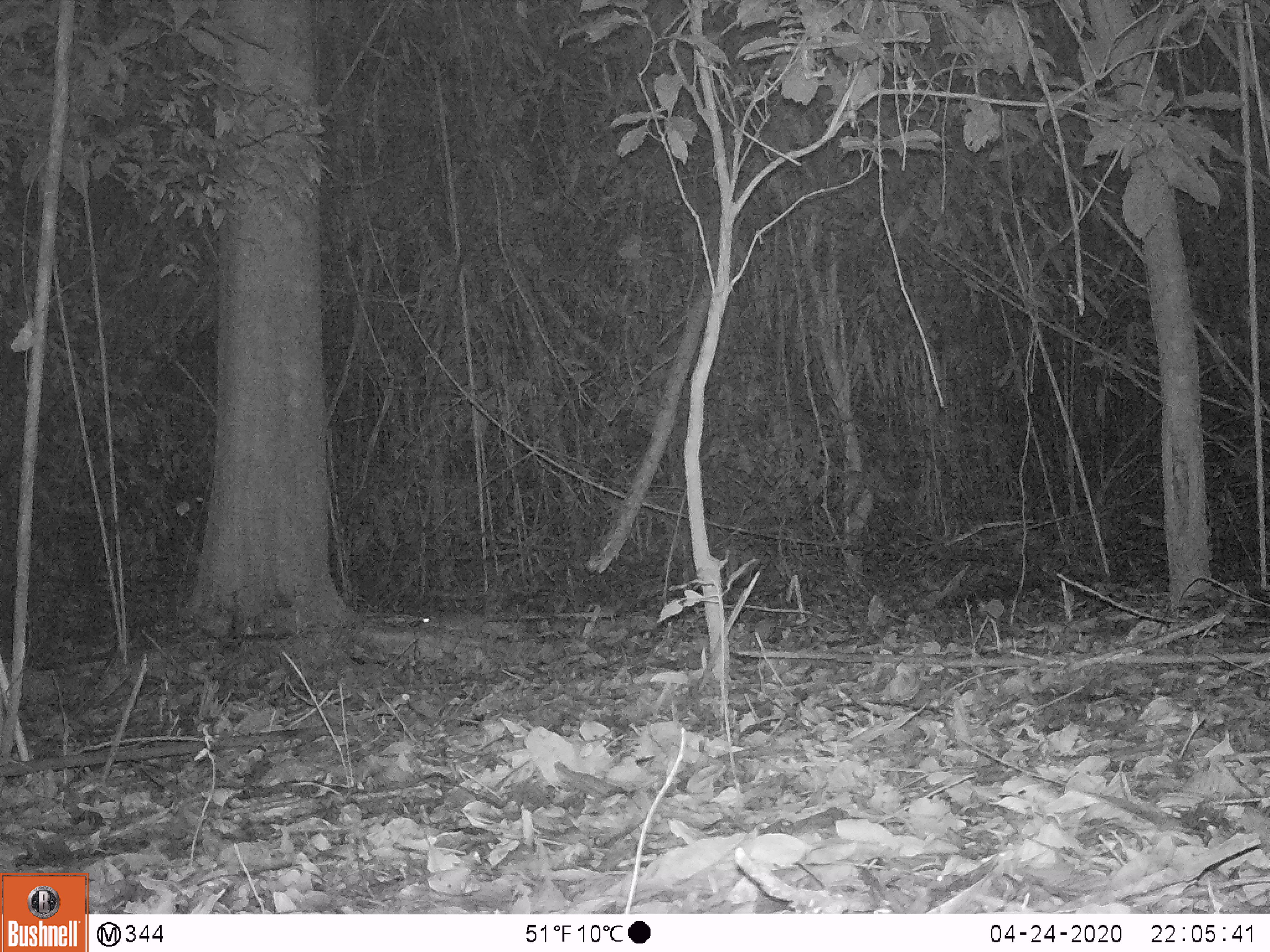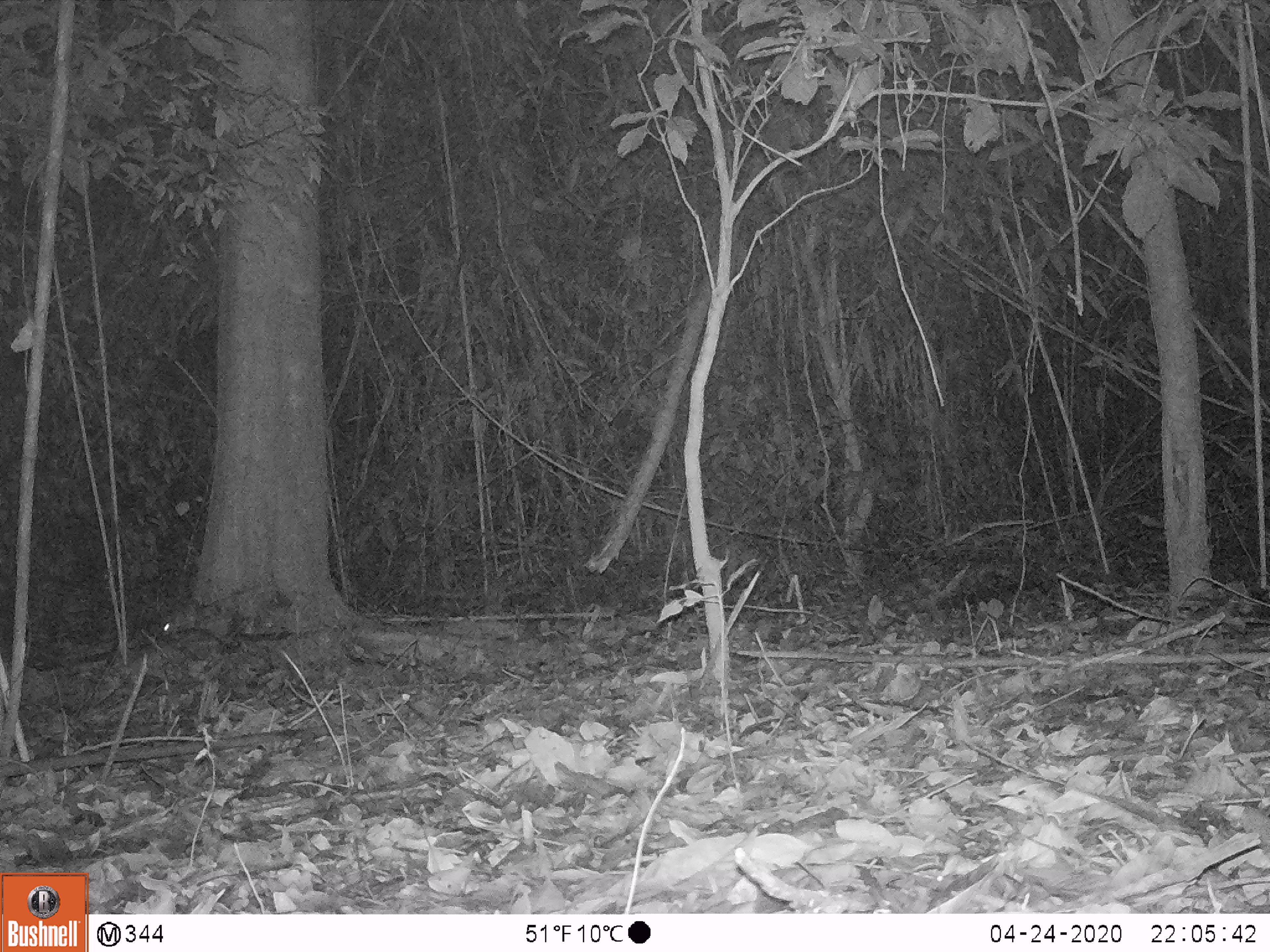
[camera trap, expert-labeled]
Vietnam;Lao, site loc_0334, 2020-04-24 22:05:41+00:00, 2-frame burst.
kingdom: Animalia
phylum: Chordata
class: Mammalia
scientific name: Mammalia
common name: mammal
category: unidentified small mammal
Unidentified small mammal (mammal) (Mammalia). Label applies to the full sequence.